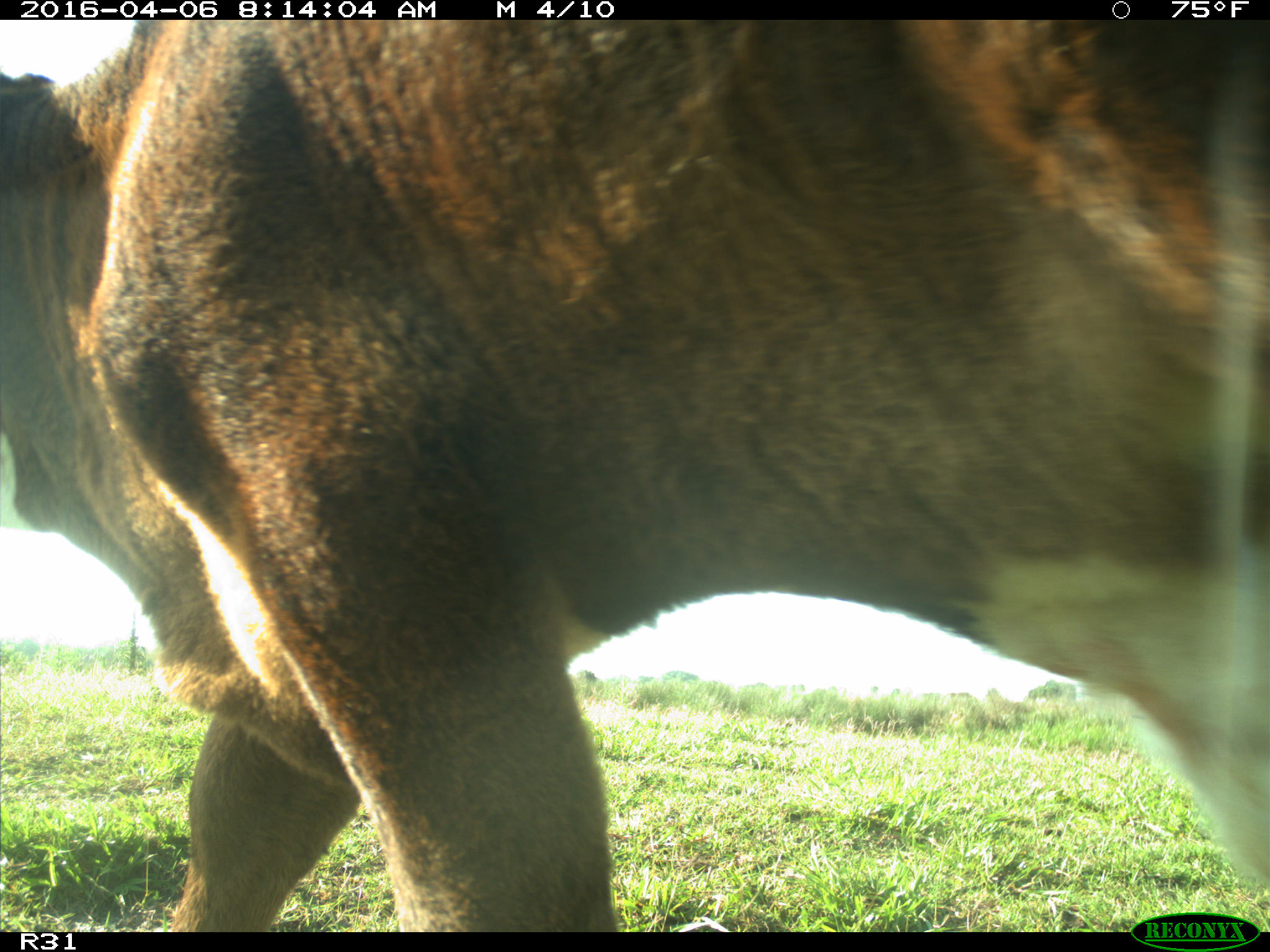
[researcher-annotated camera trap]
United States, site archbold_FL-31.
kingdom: Animalia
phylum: Chordata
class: Mammalia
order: Artiodactyla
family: Bovidae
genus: Bos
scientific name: Bos taurus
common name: domestic cow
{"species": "Bos taurus (domestic cow)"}